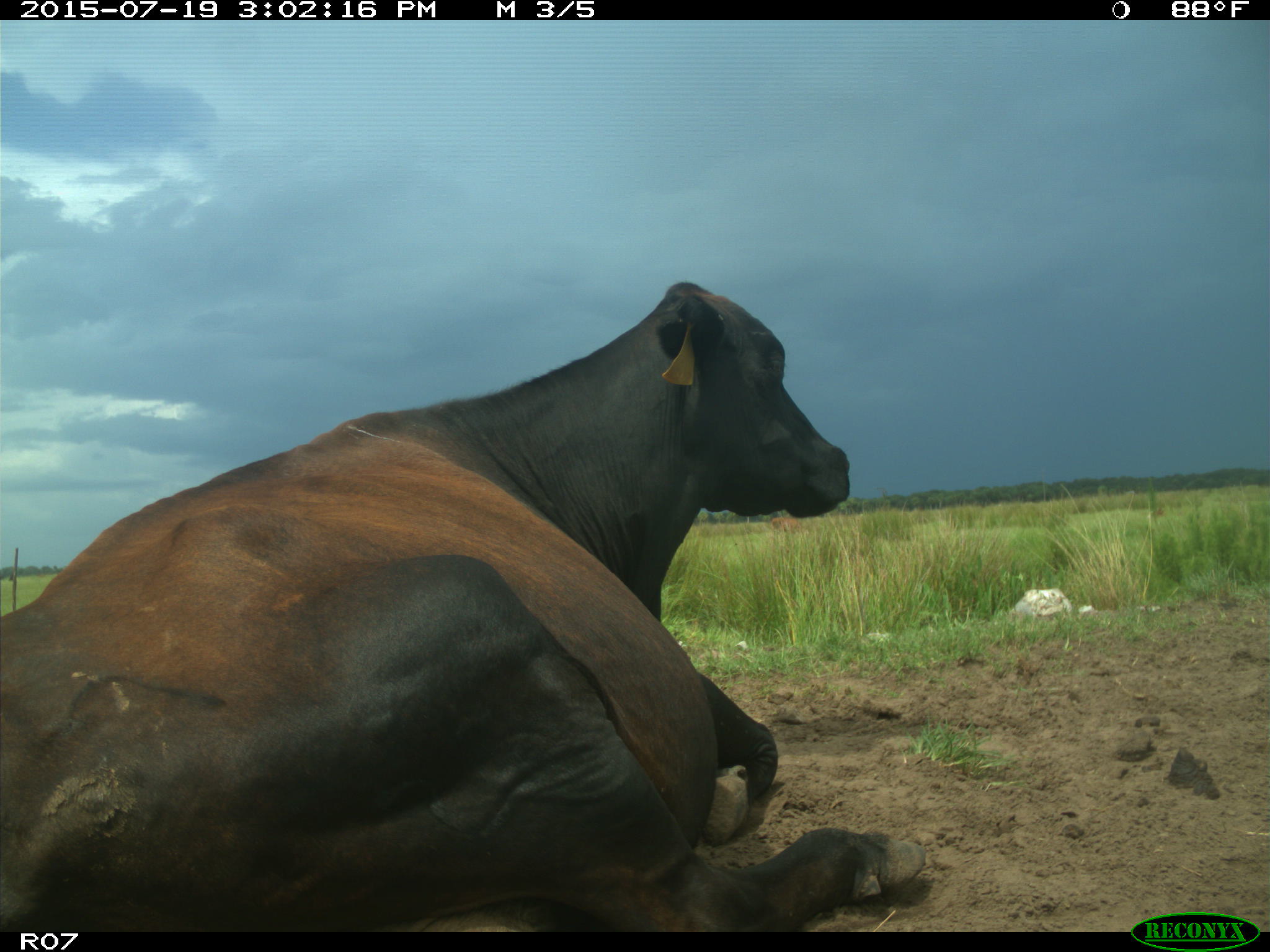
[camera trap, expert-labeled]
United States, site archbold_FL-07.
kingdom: Animalia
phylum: Chordata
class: Mammalia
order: Artiodactyla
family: Bovidae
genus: Bos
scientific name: Bos taurus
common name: domestic cow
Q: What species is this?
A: Bos taurus (domestic cow).